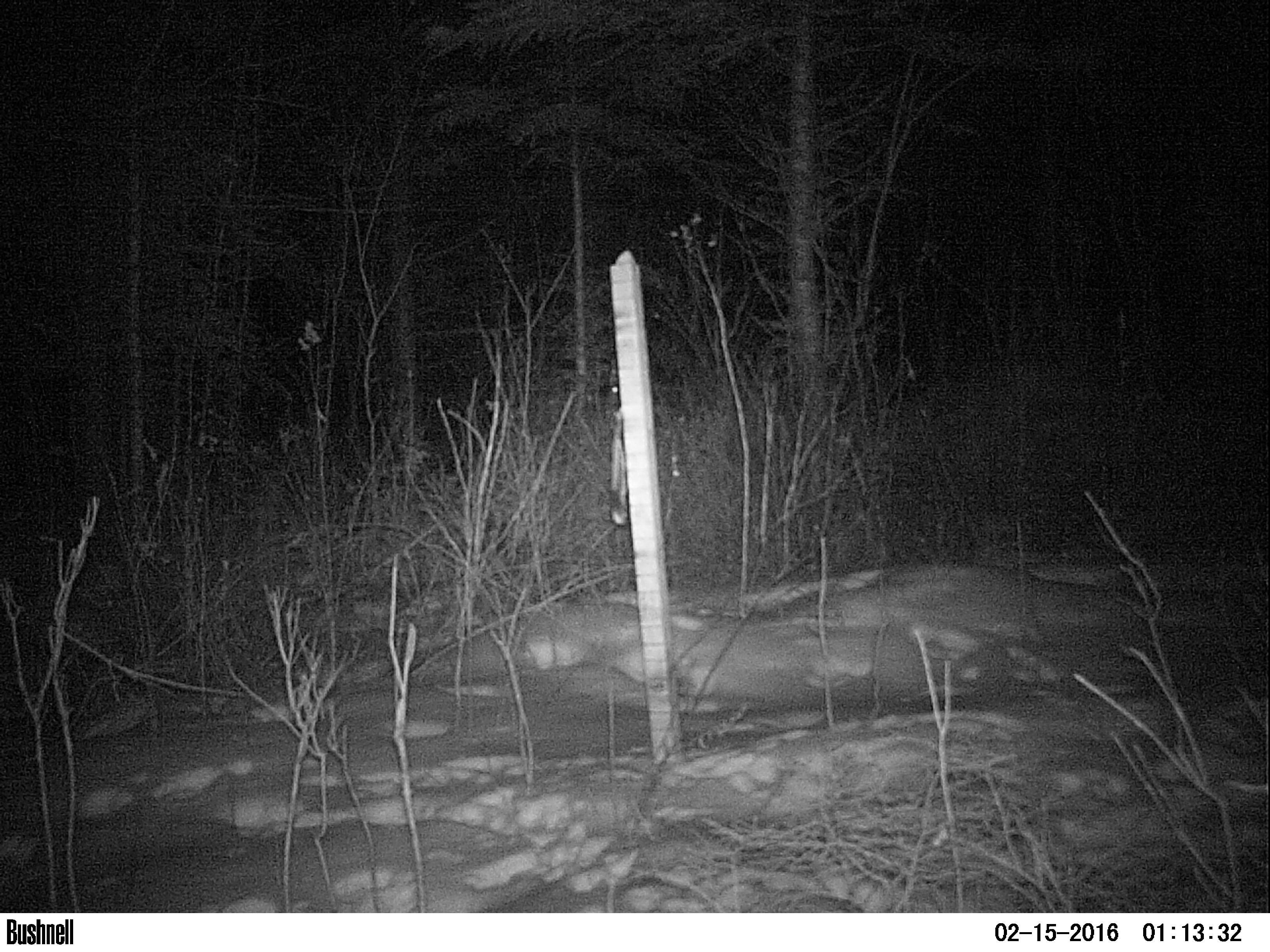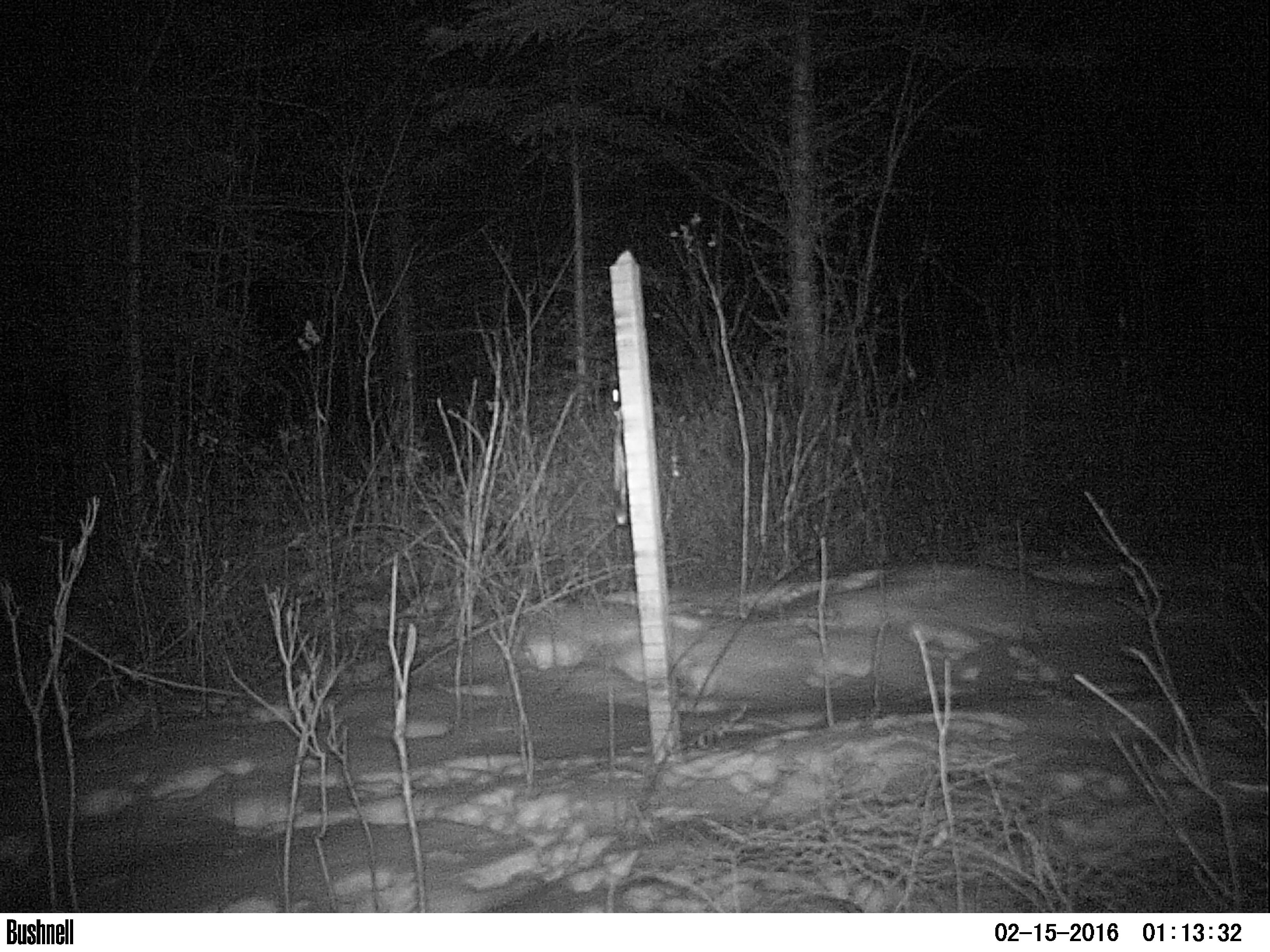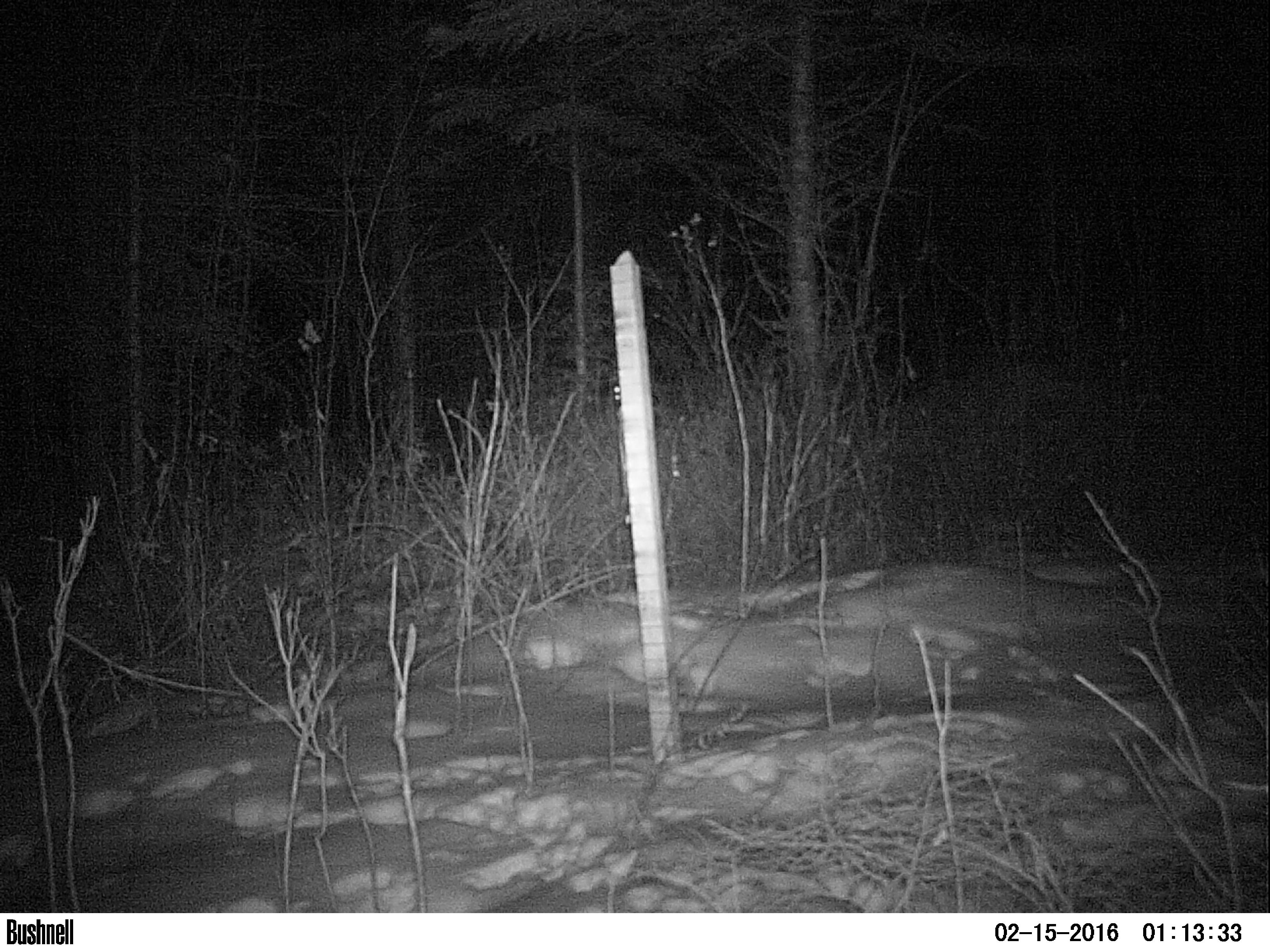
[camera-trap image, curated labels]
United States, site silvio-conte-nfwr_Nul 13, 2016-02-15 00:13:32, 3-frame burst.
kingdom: Animalia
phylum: Chordata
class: Mammalia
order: Lagomorpha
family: Leporidae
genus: Lepus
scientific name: Lepus americanus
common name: snowshoe hare